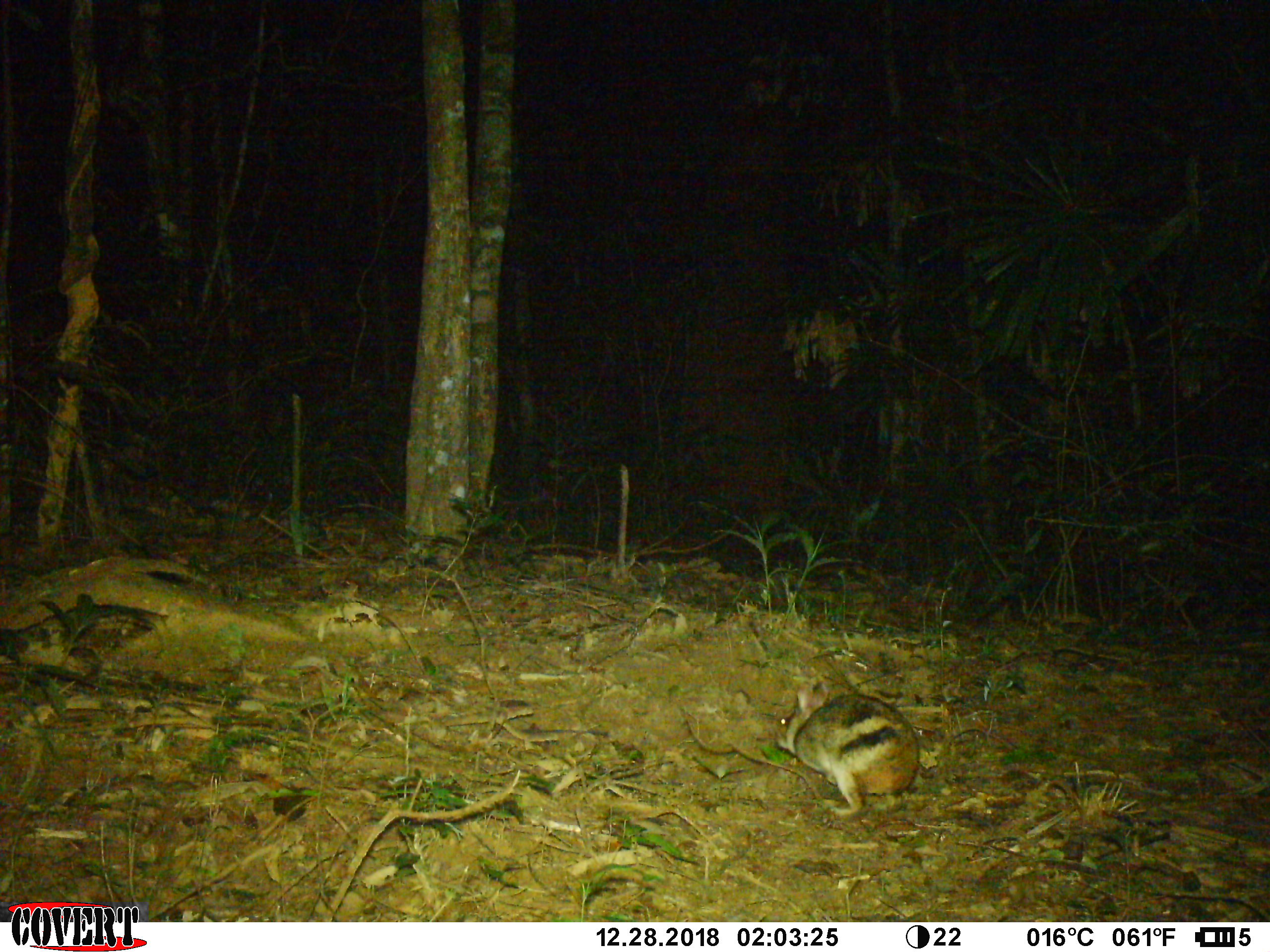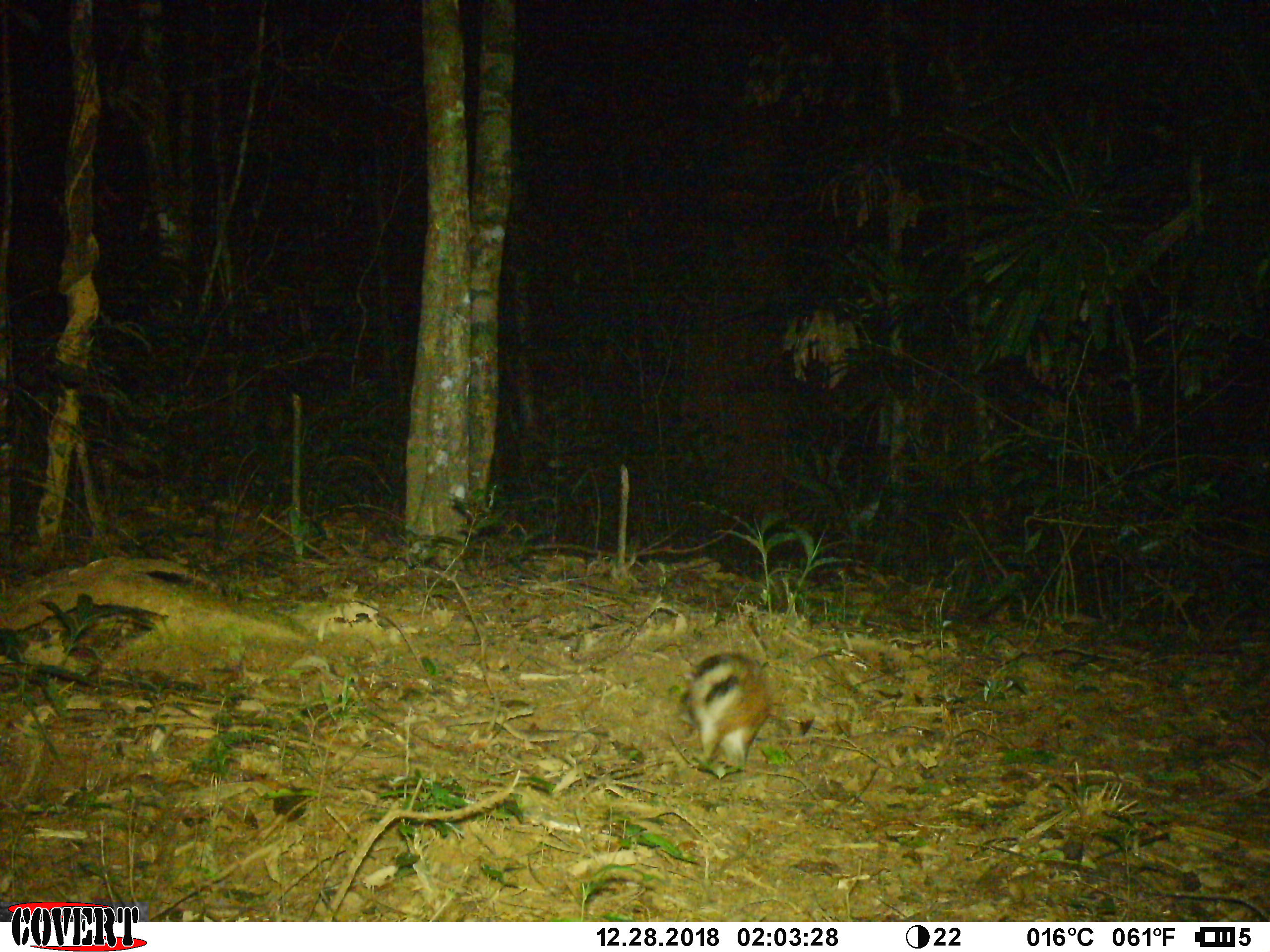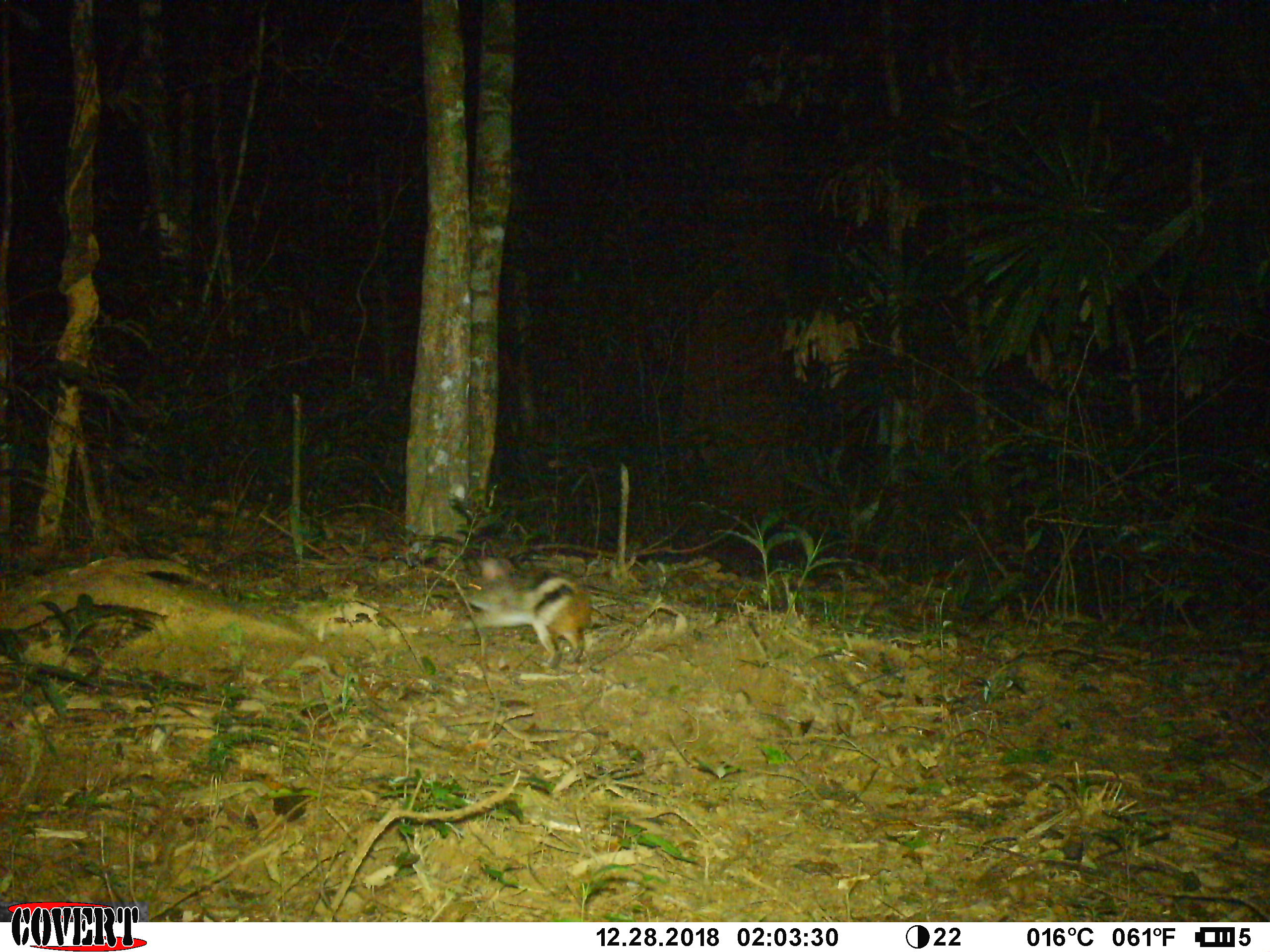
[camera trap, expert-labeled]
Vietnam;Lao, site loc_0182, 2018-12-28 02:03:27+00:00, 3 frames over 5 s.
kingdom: Animalia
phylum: Chordata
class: Mammalia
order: Lagomorpha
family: Leporidae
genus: Nesolagus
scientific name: Nesolagus timminsi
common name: annamite striped rabbit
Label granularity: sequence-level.